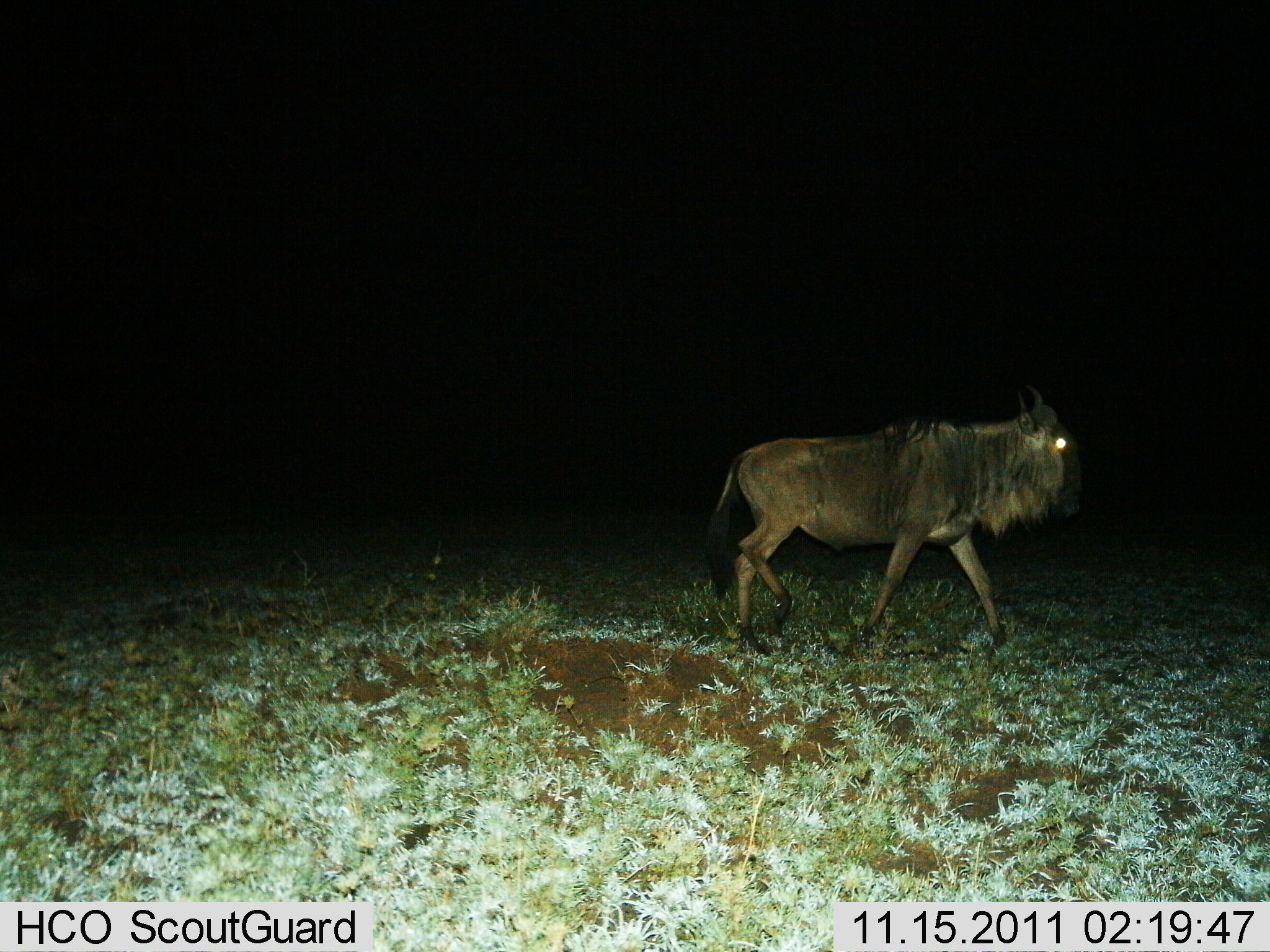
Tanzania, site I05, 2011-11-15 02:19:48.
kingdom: Animalia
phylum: Chordata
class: Mammalia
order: Artiodactyla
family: Bovidae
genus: Connochaetes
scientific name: Connochaetes taurinus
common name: blue wildebeest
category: wildebeest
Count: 1.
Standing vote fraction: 19%.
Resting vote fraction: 0%.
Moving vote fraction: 81%.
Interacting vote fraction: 0%.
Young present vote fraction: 0%.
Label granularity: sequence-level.